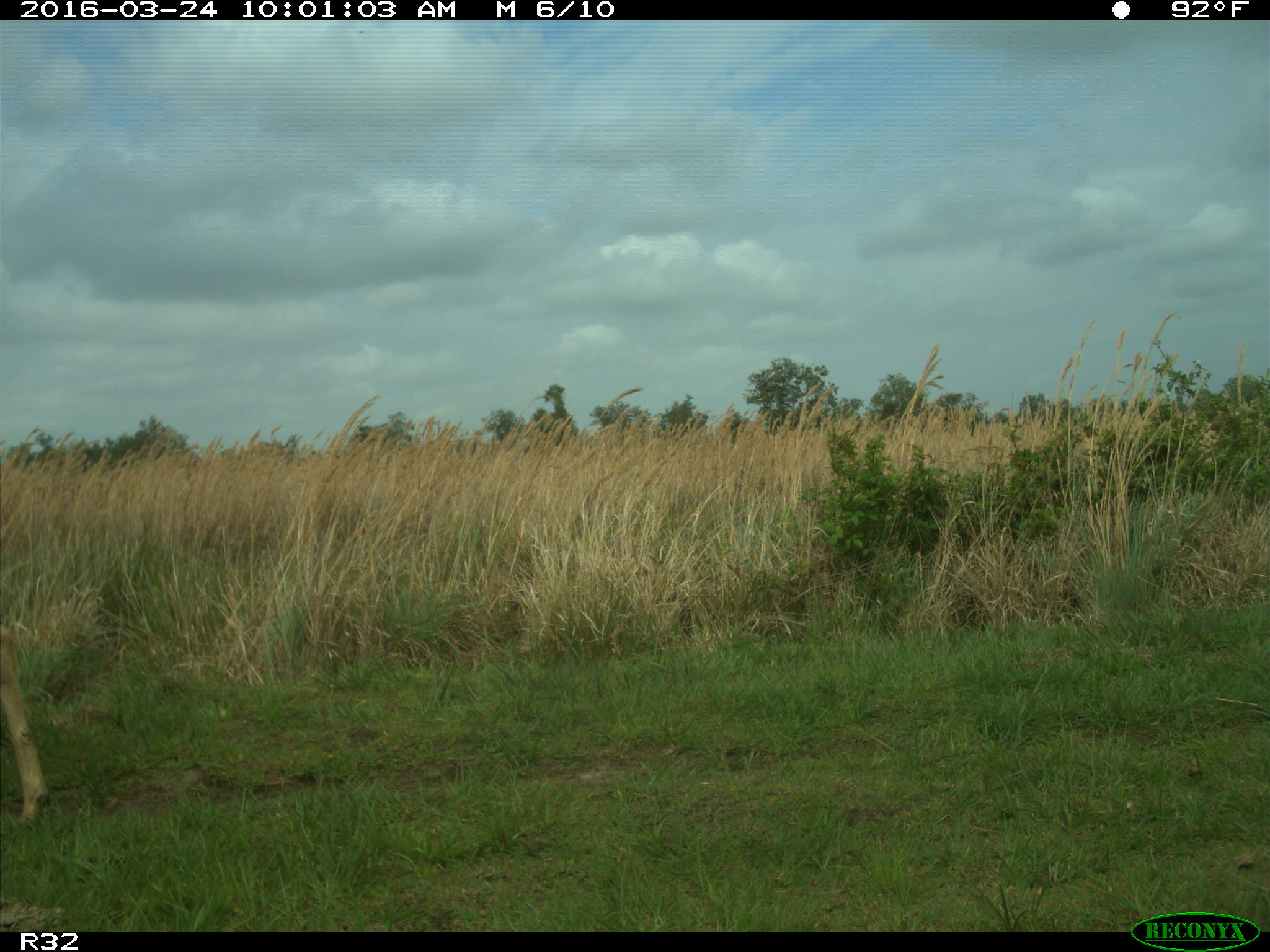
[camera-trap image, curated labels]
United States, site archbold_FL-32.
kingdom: Animalia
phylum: Chordata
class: Mammalia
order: Artiodactyla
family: Cervidae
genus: Odocoileus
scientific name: Odocoileus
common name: deer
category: unidentified deer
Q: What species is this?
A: Unidentified deer (deer) (Odocoileus).